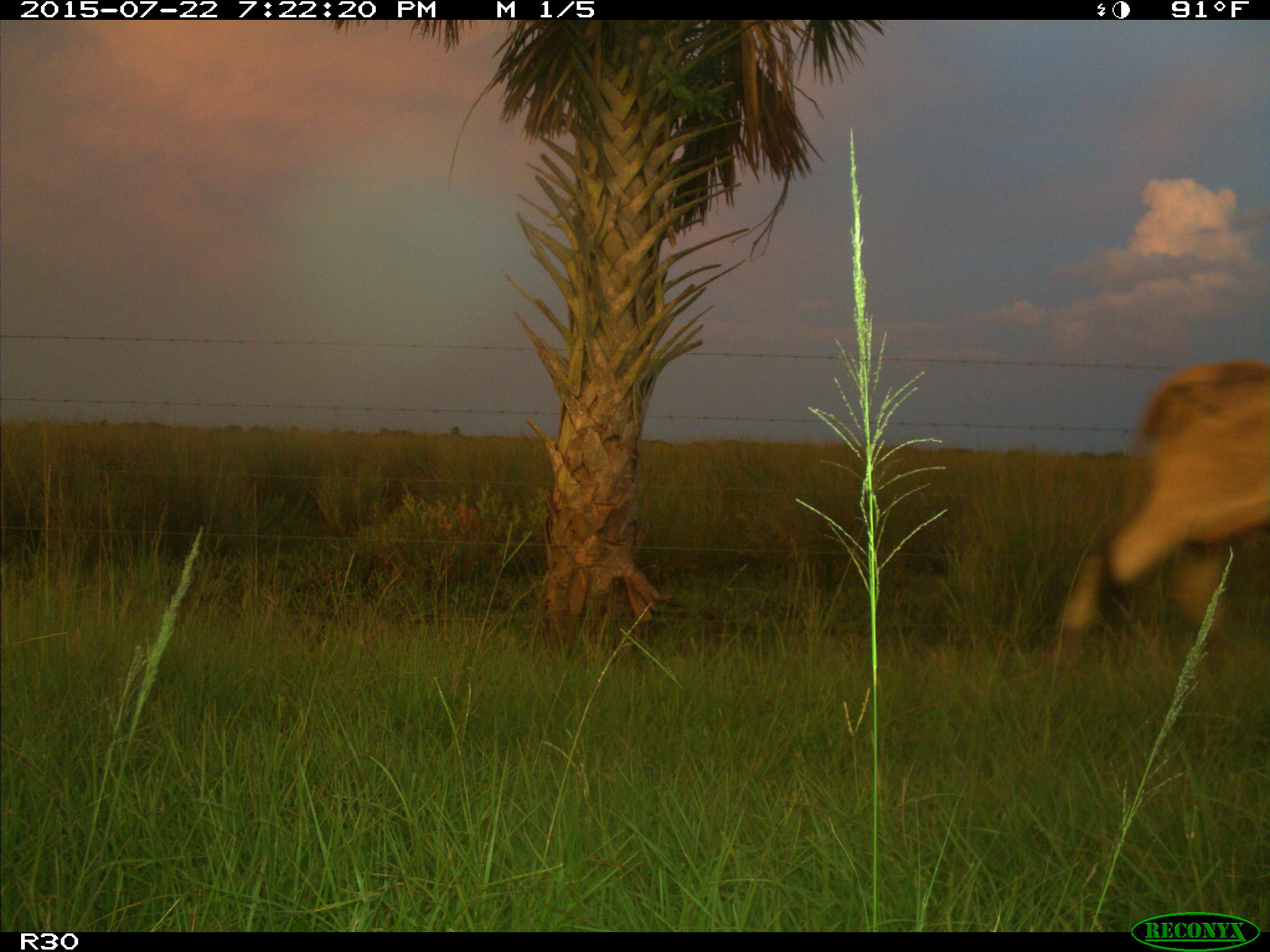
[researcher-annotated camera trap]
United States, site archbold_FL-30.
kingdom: Animalia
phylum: Chordata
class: Mammalia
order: Artiodactyla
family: Bovidae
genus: Bos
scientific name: Bos taurus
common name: domestic cow